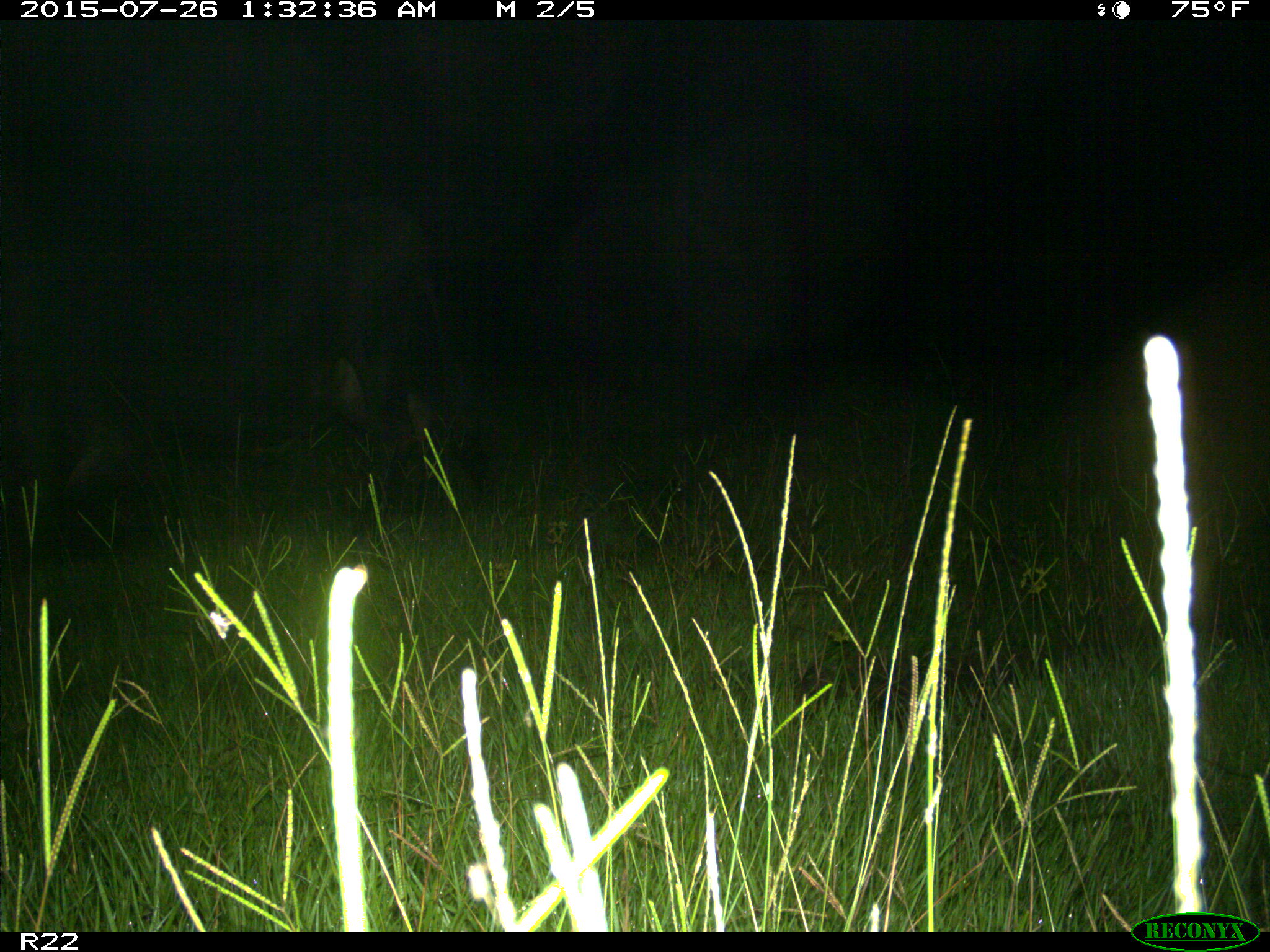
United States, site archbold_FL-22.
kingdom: Animalia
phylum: Chordata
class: Mammalia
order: Artiodactyla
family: Bovidae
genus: Bos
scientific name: Bos taurus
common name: domestic cow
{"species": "Bos taurus (domestic cow)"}